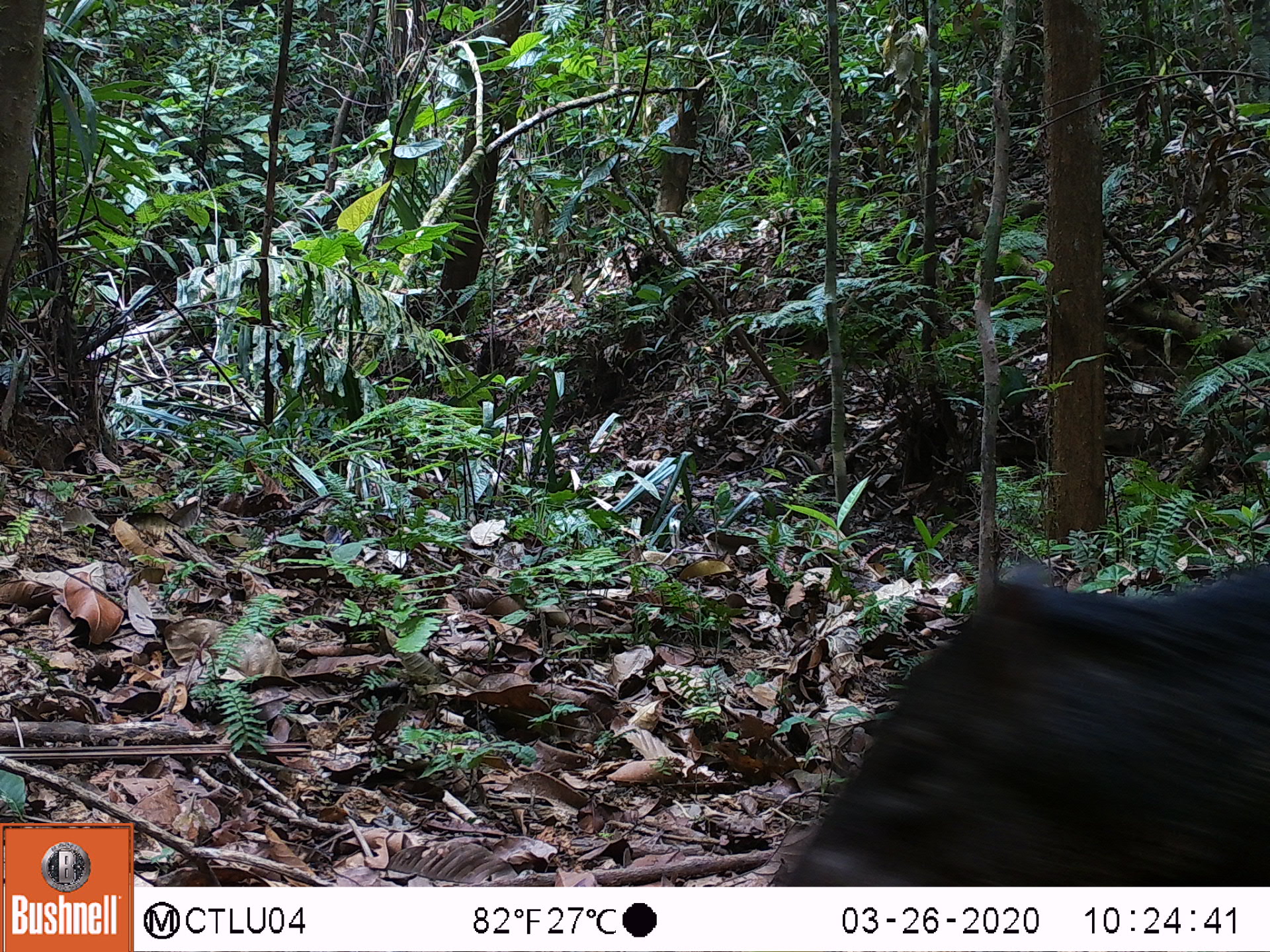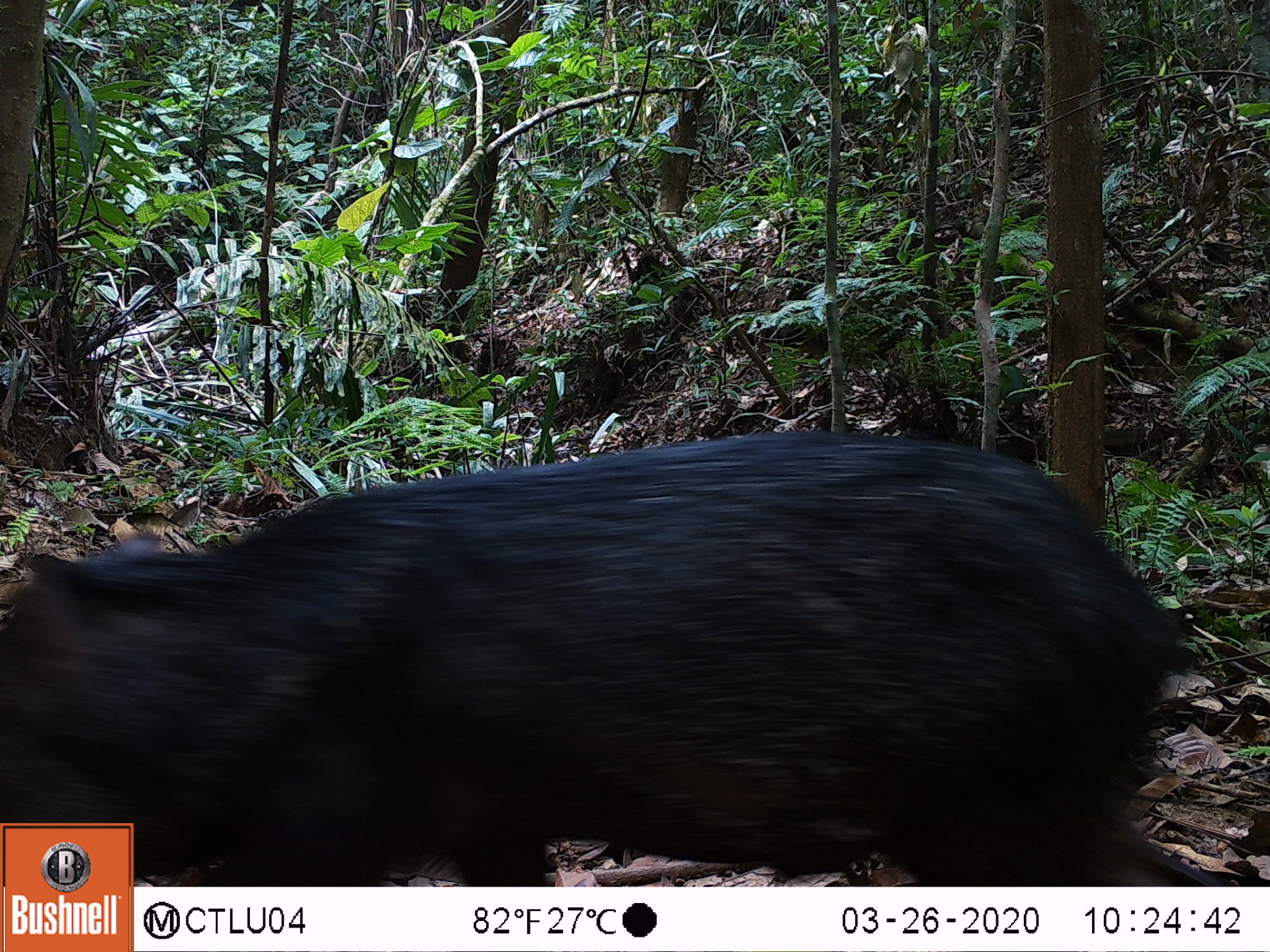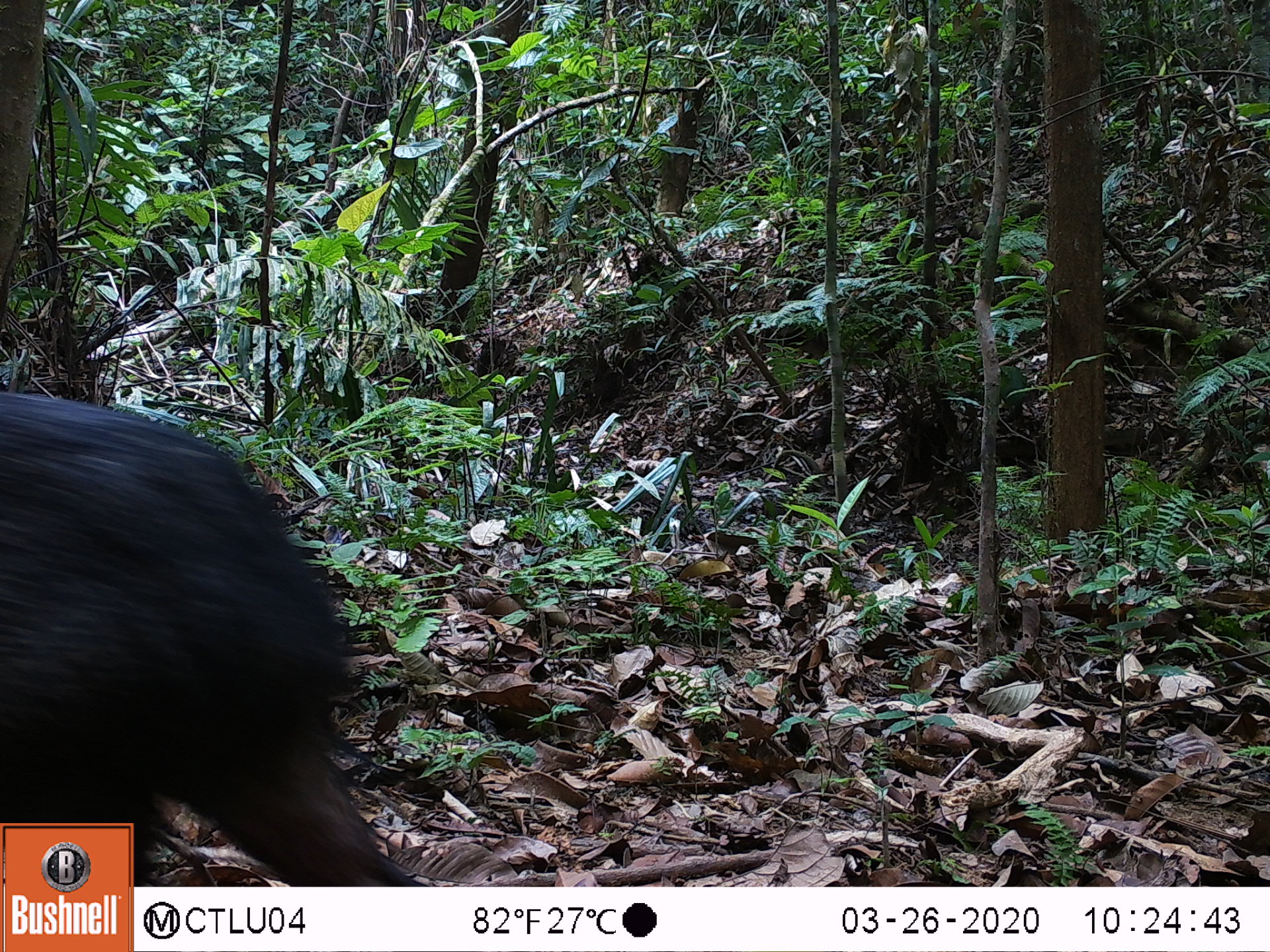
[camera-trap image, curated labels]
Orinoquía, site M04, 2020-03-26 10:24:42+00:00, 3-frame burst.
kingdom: Animalia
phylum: Chordata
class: Mammalia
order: Artiodactyla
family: Tayassuidae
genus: Pecari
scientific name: Pecari tajacu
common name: collared peccary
Collared peccary (Pecari tajacu).